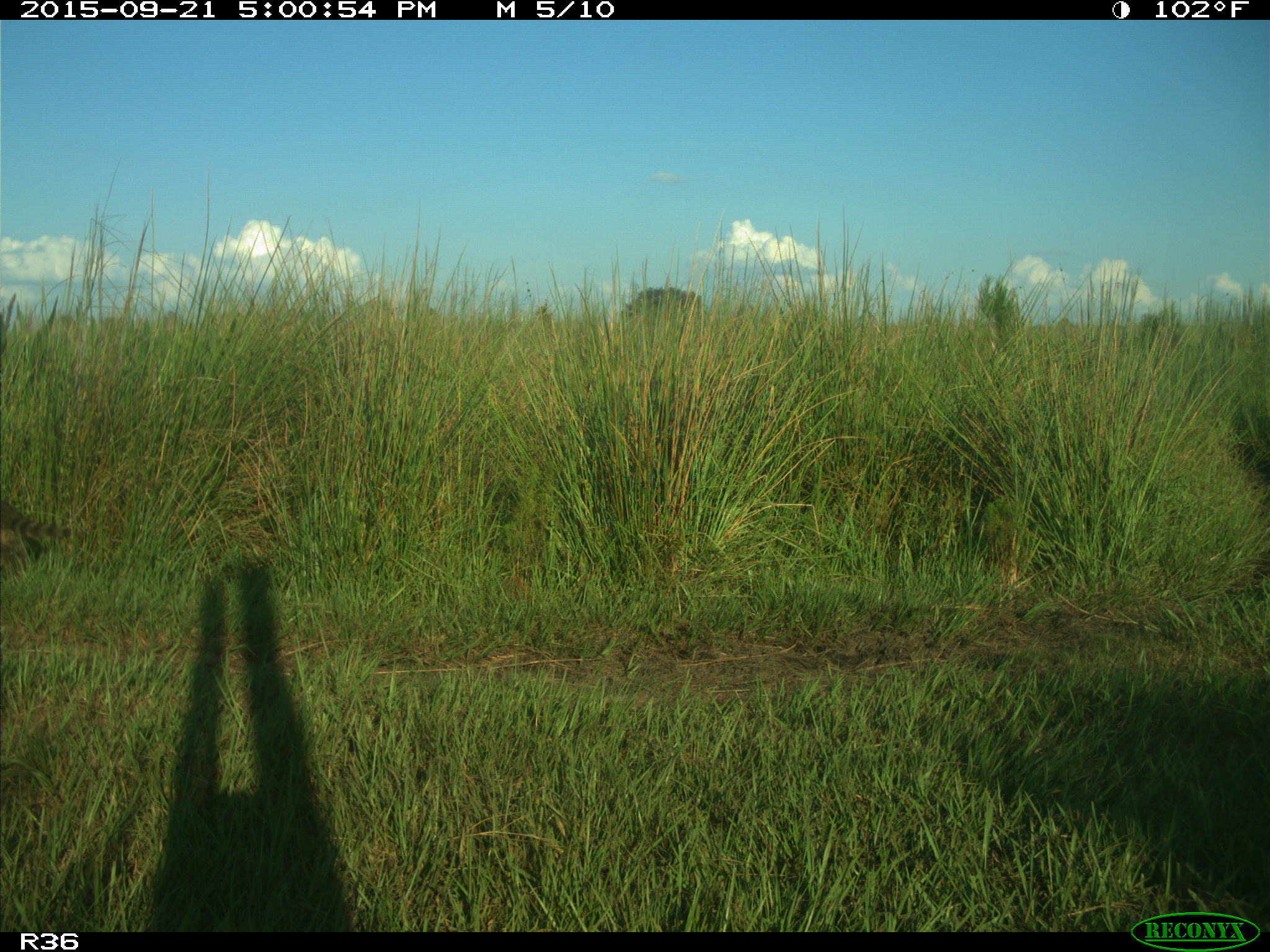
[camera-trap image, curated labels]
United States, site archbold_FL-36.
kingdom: Animalia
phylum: Chordata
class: Mammalia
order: Carnivora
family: Procyonidae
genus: Procyon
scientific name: Procyon lotor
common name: common raccoon